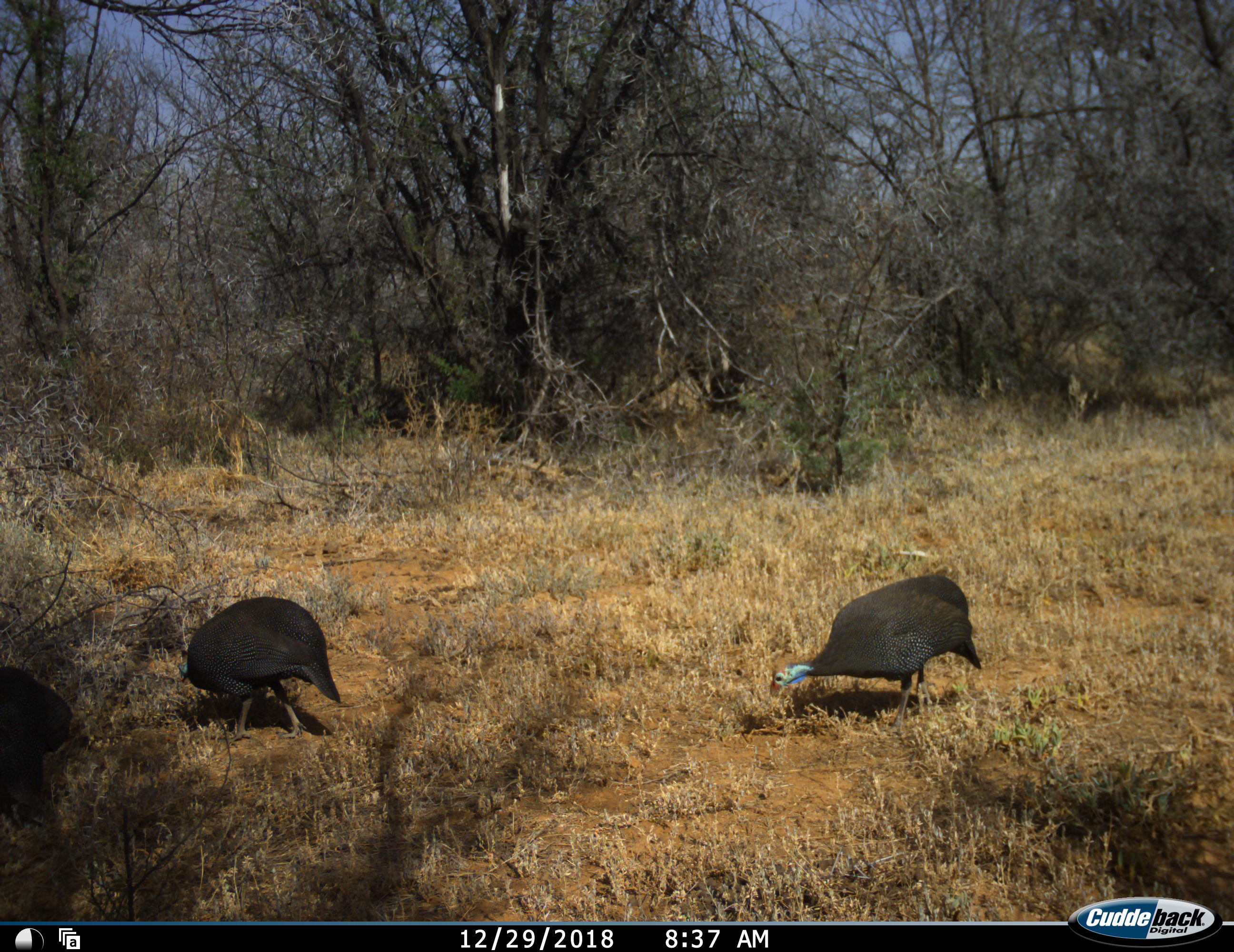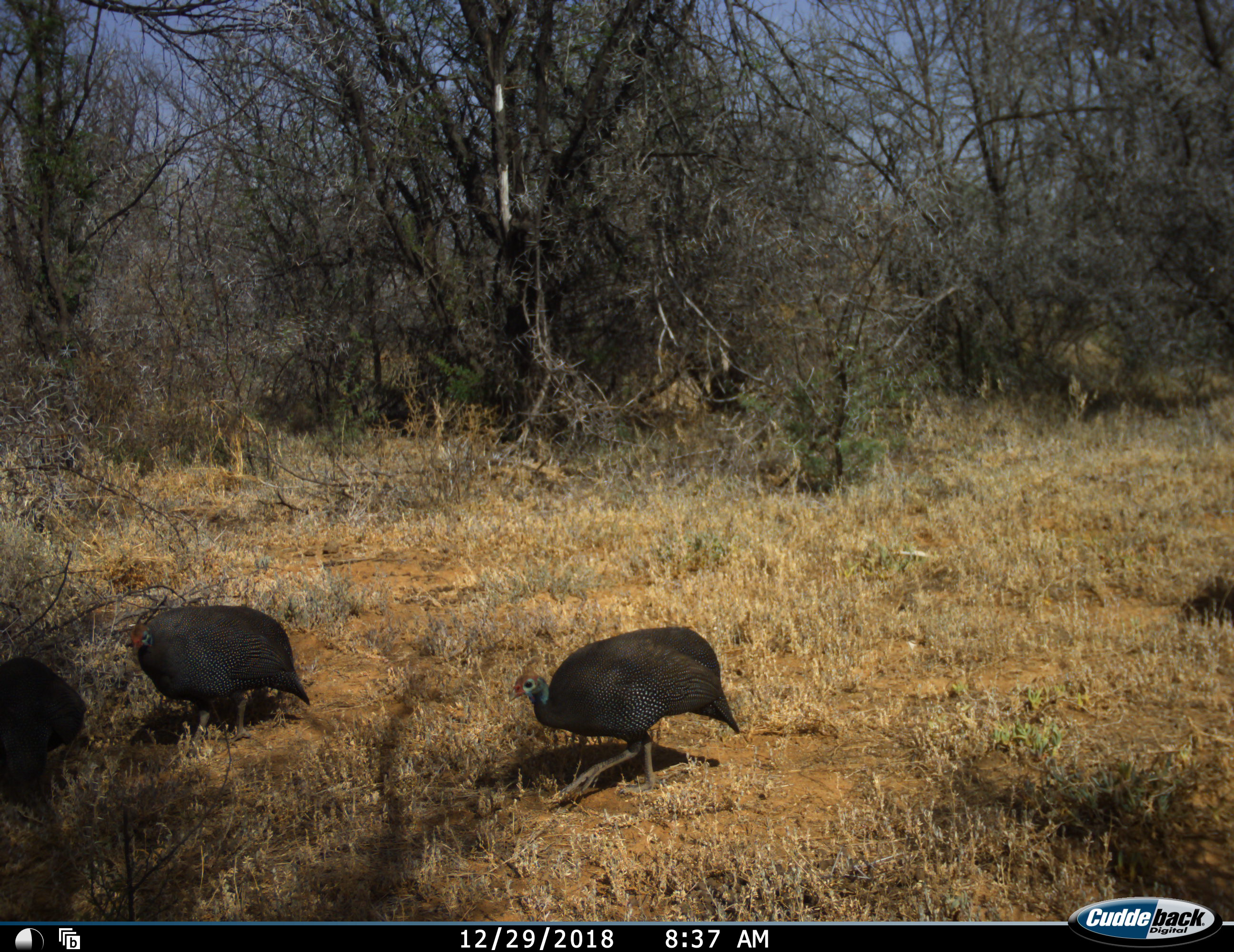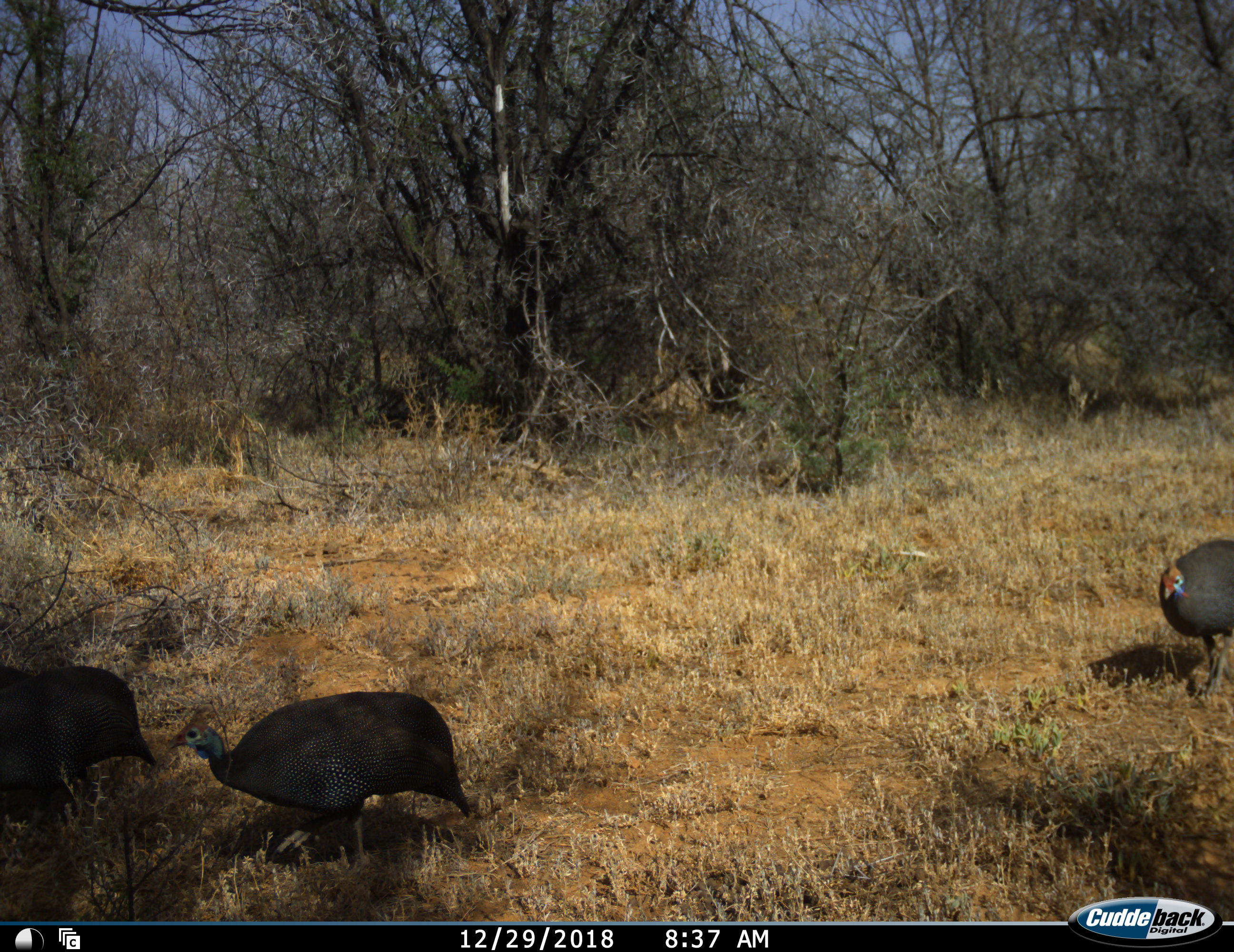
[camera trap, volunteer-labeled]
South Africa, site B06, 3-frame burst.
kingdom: Animalia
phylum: Chordata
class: Aves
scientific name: Aves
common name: bird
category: birdother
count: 4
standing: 10%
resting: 0%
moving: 90%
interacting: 0%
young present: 10%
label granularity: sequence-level